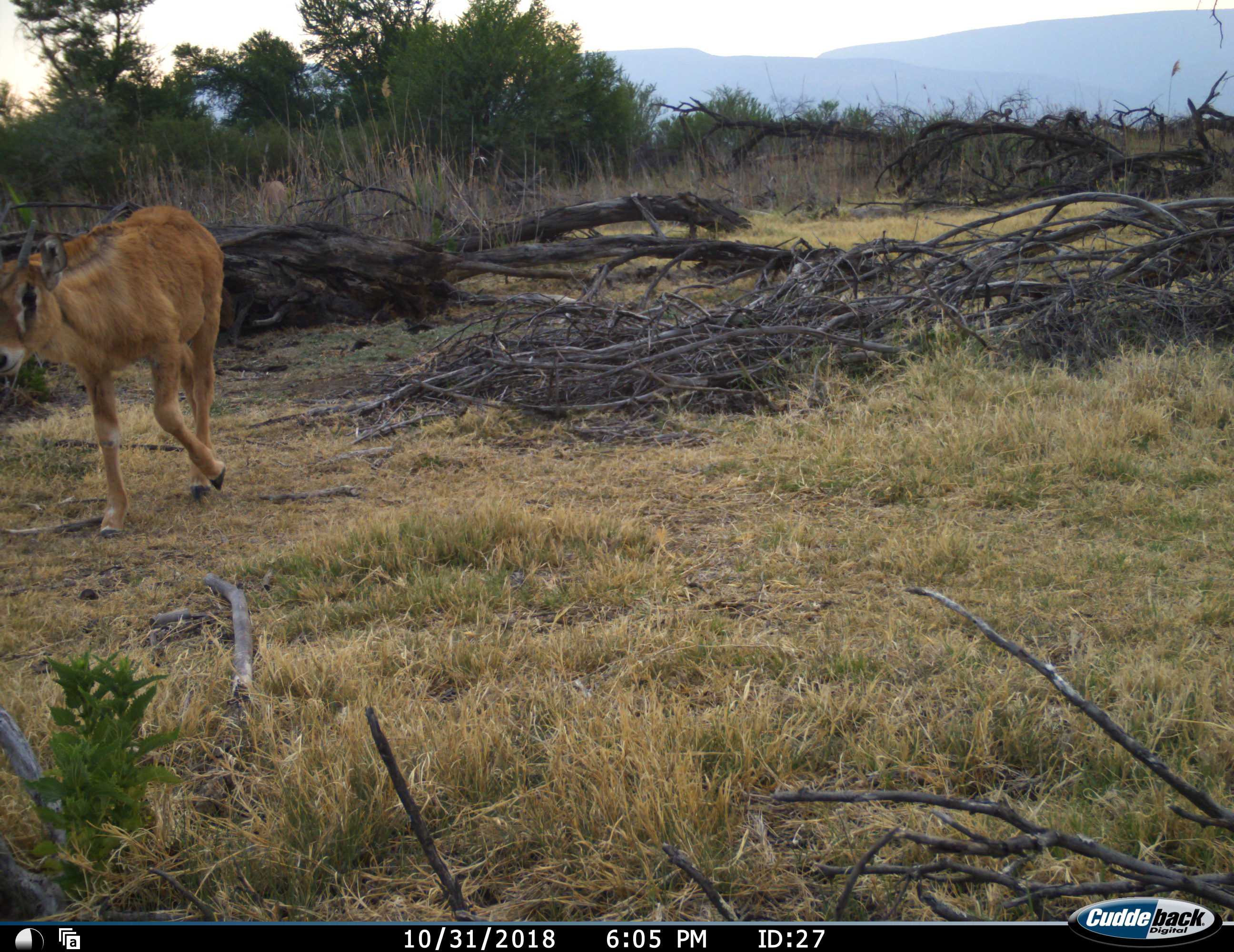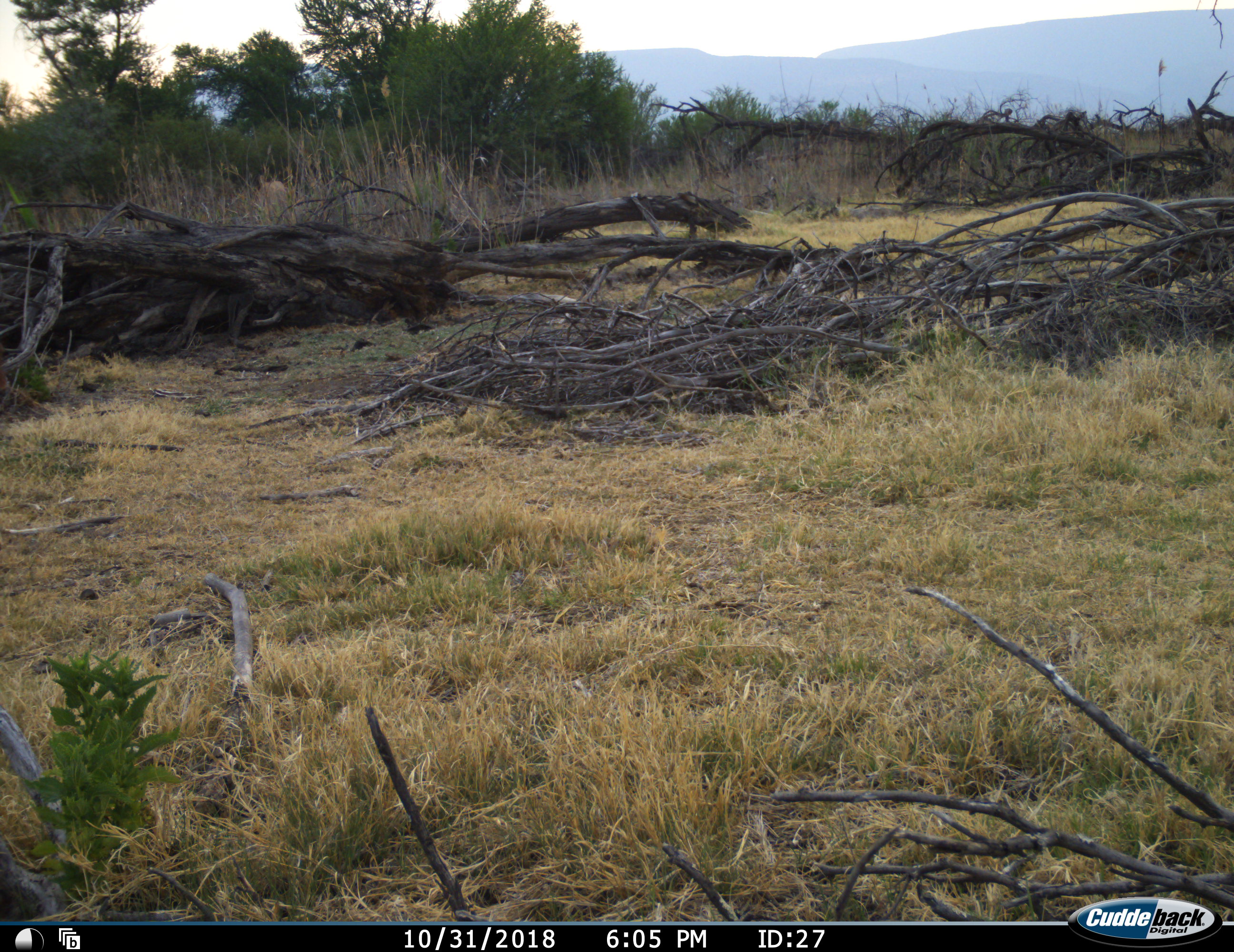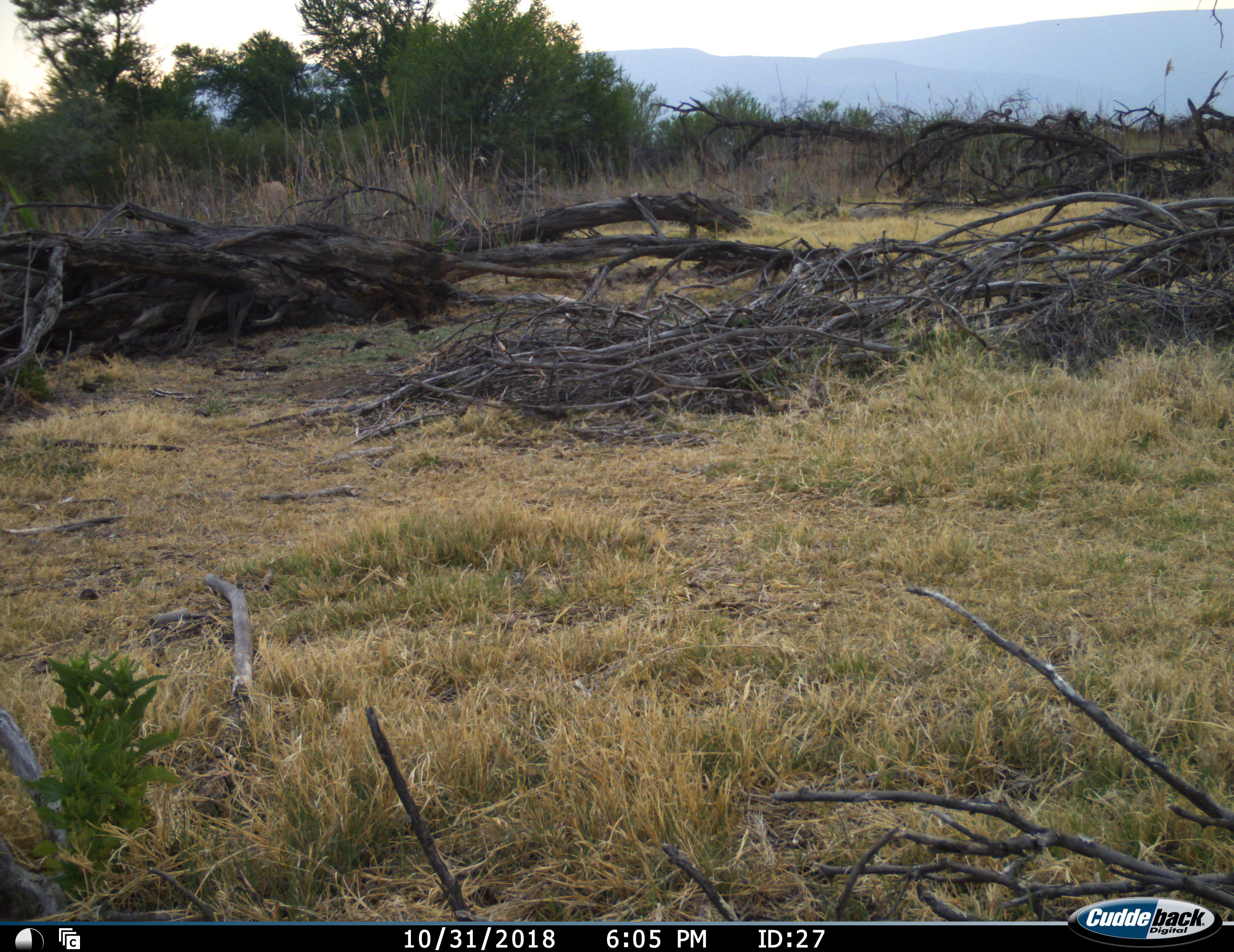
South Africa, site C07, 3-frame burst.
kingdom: Animalia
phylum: Chordata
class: Mammalia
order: Artiodactyla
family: Bovidae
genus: Oryx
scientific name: Oryx gazella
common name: gemsbok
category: gemsbokoryx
Gemsbokoryx (gemsbok) (Oryx gazella), count 1. Behavior (volunteer vote fractions): standing 17%, resting 0%, moving 100%, interacting 0%. Young present (vote fraction): 100%. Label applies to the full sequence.